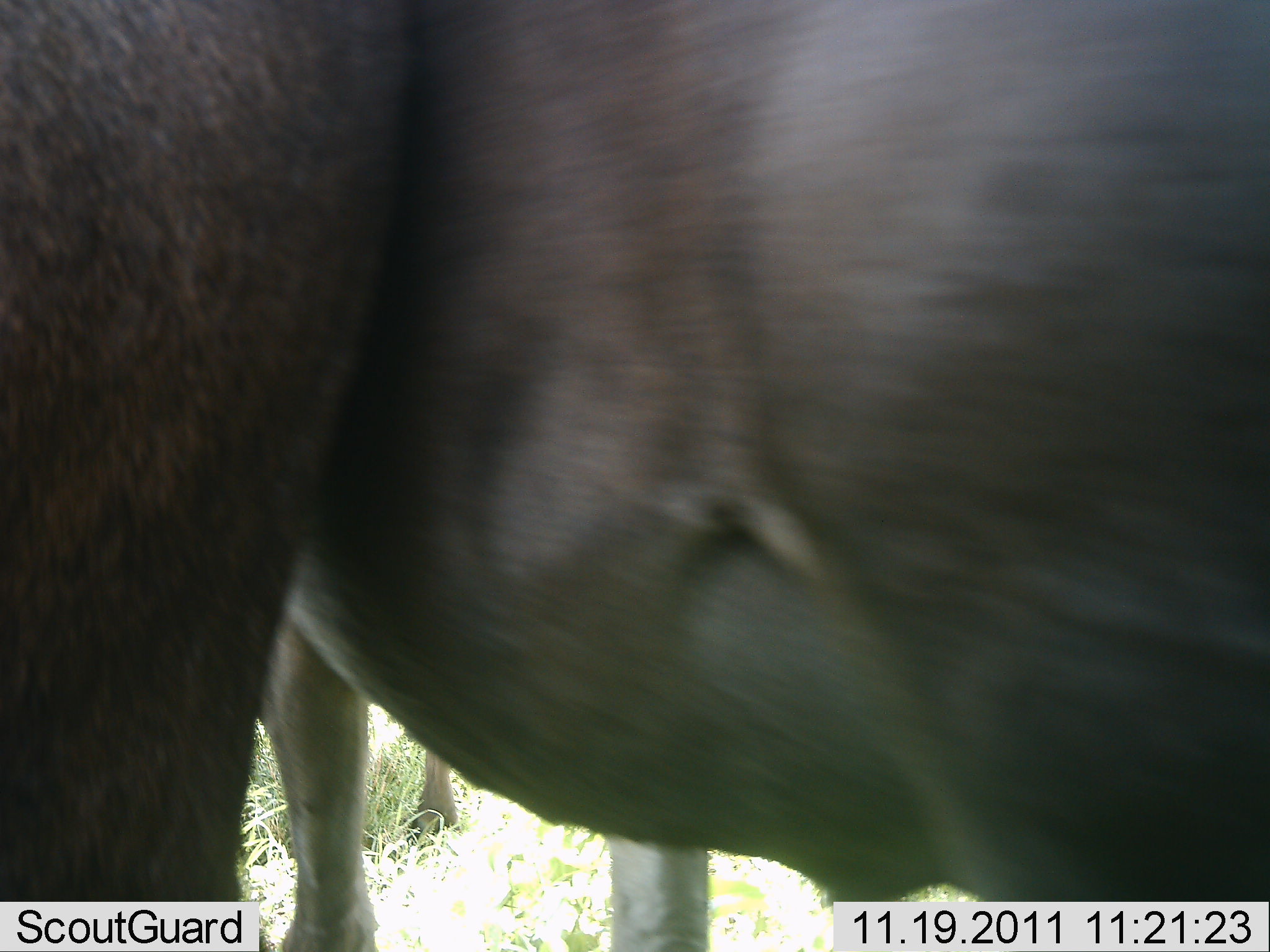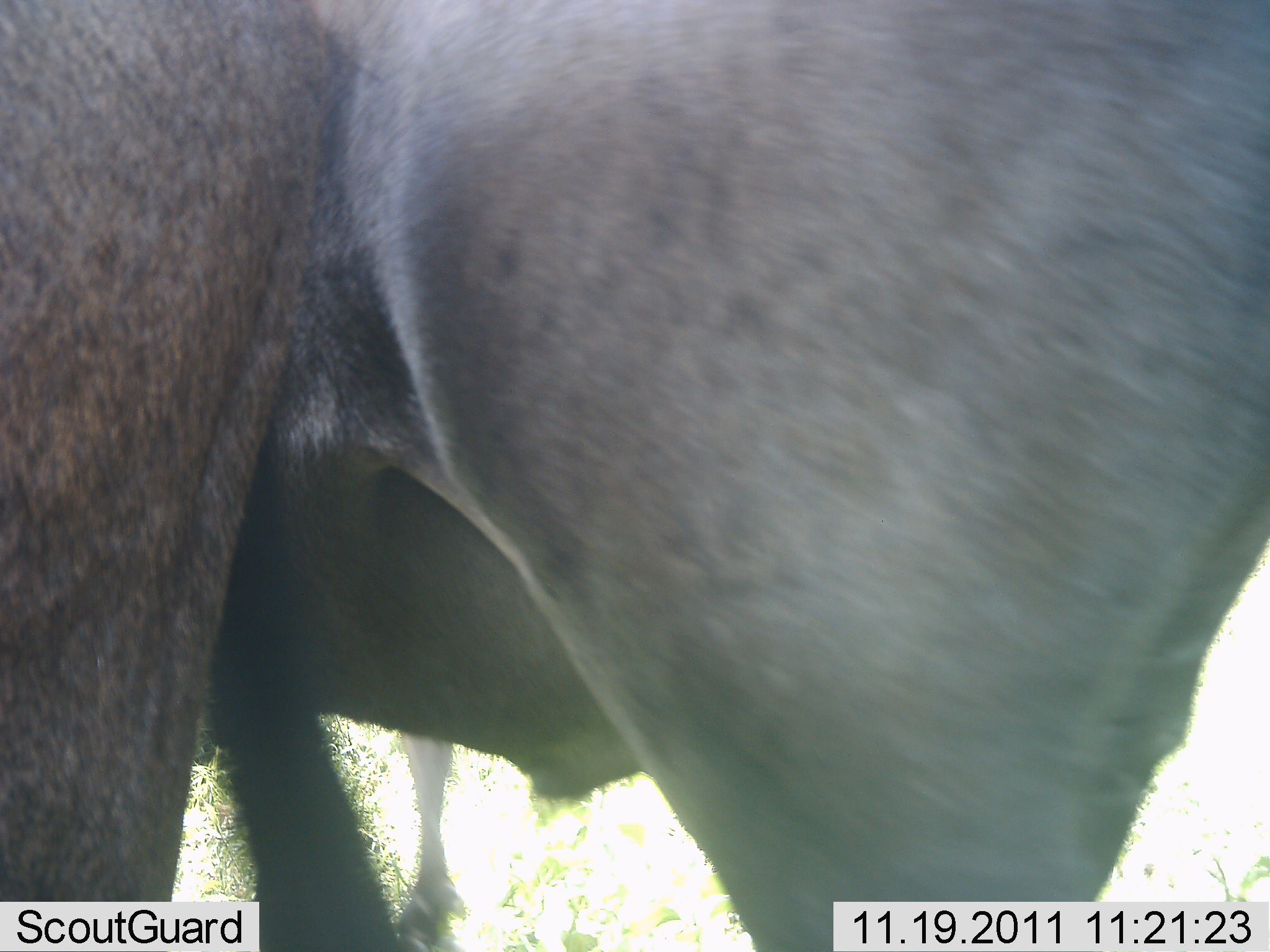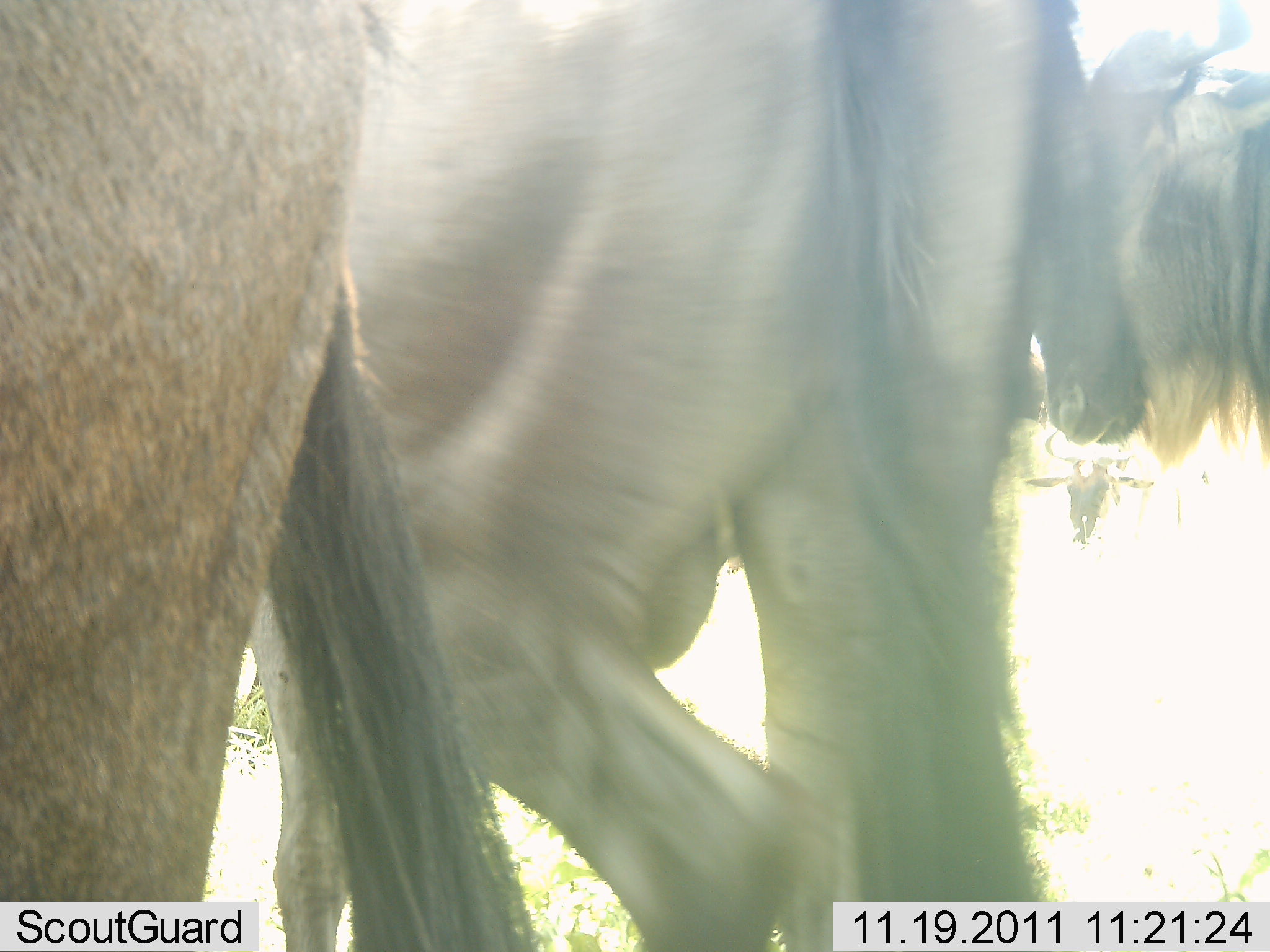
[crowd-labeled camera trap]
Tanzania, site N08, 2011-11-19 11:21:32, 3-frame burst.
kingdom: Animalia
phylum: Chordata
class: Mammalia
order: Artiodactyla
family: Bovidae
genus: Connochaetes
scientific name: Connochaetes taurinus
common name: blue wildebeest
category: wildebeest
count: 3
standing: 56%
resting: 12%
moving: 62%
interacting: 0%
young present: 12%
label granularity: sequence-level